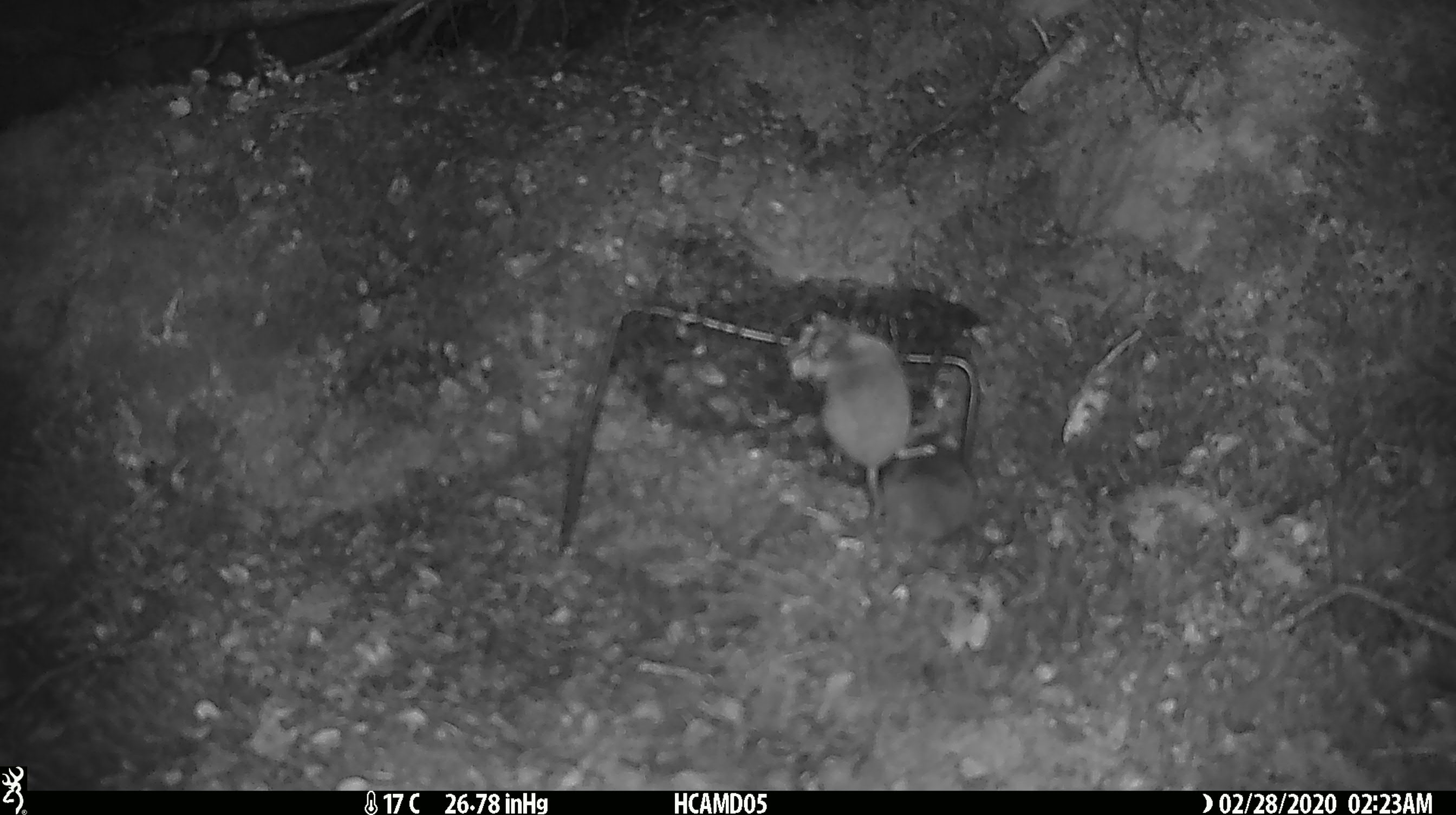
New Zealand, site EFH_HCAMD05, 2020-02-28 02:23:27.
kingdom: Animalia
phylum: Chordata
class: Mammalia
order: Rodentia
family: Muridae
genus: Mus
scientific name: Mus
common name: mouse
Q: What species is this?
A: Mouse (Mus).